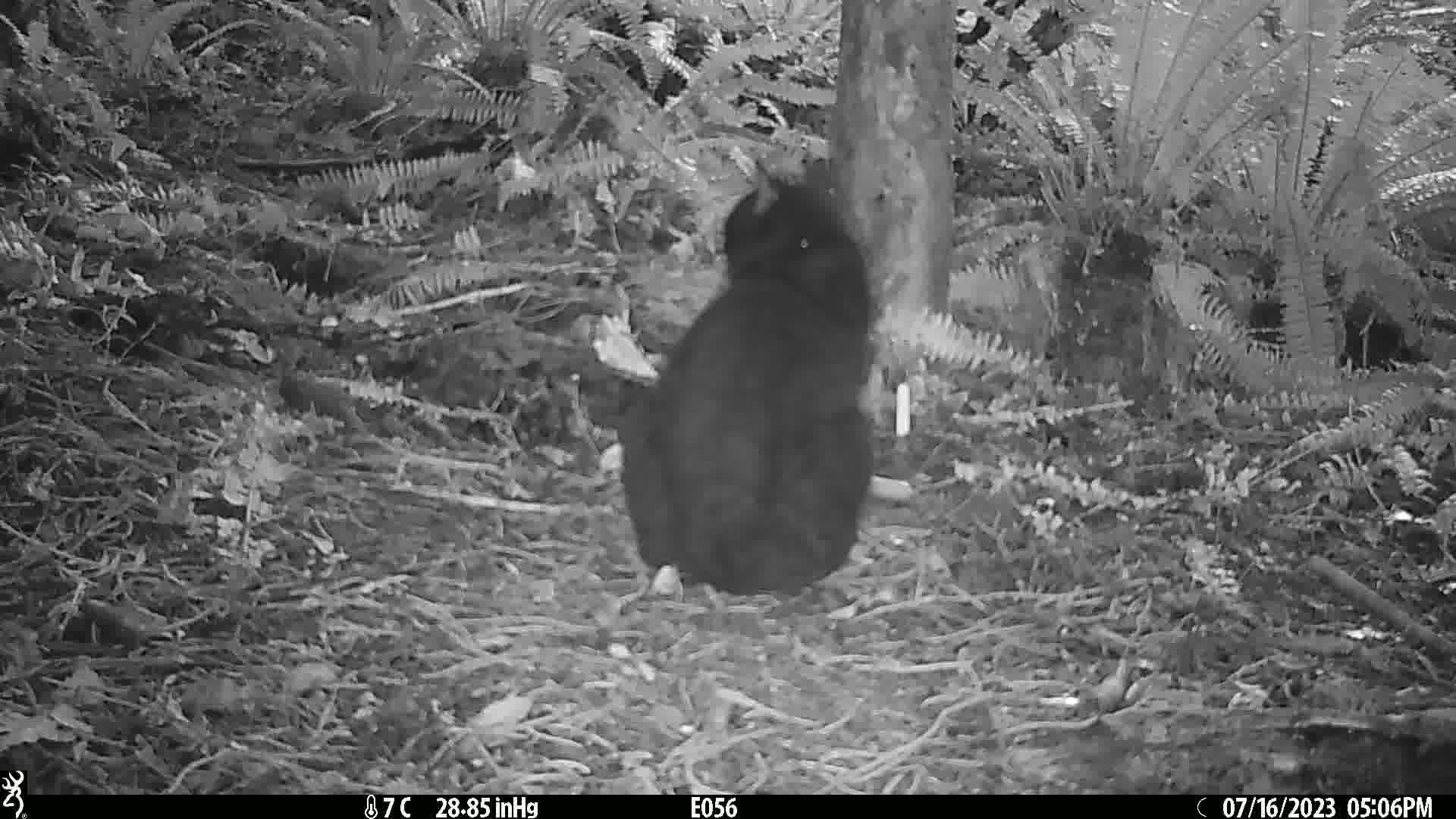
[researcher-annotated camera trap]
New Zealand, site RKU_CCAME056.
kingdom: Animalia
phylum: Chordata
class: Mammalia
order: Carnivora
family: Felidae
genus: Felis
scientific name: Felis catus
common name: domestic cat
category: cat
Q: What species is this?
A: Cat (domestic cat) (Felis catus).